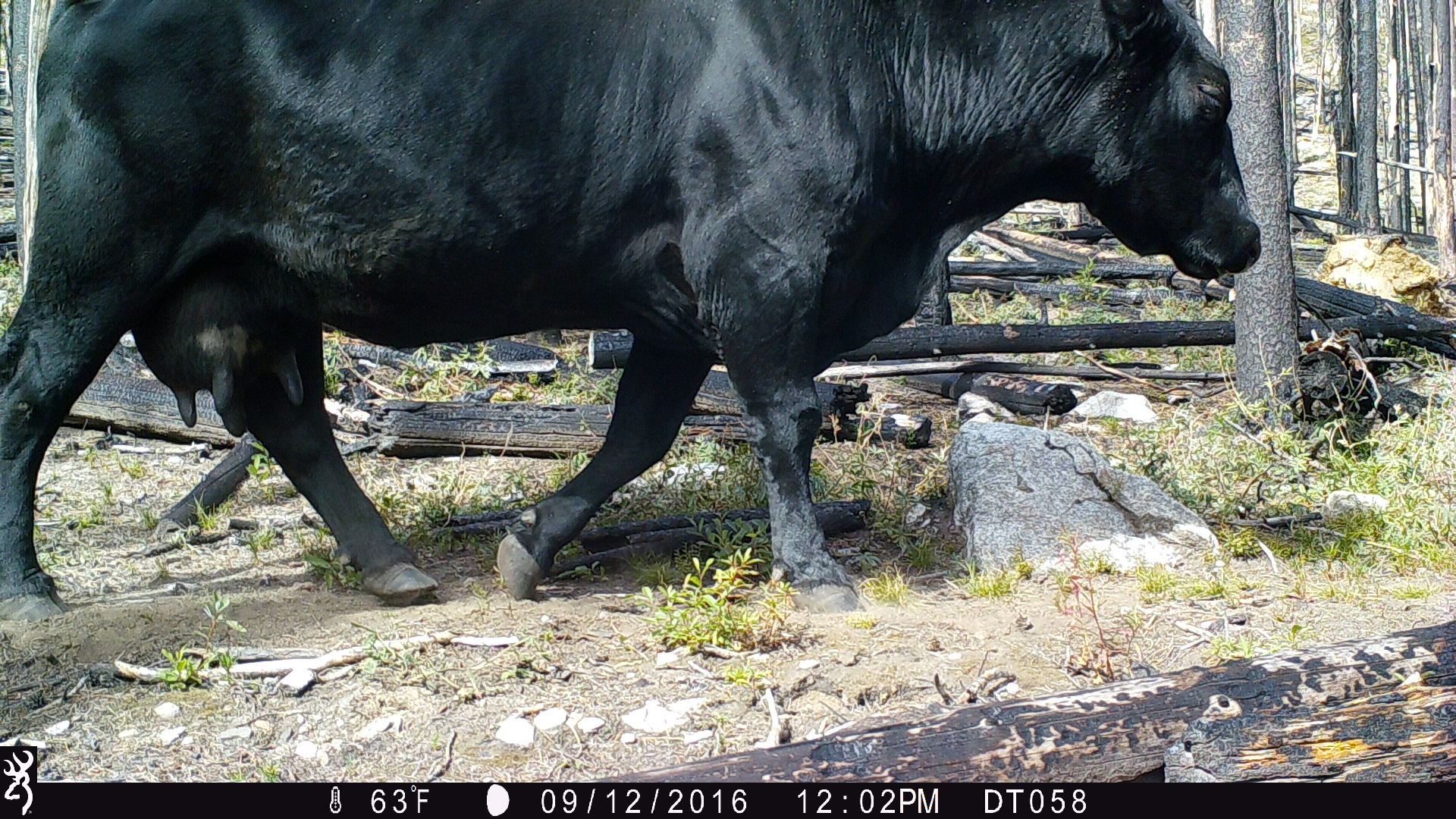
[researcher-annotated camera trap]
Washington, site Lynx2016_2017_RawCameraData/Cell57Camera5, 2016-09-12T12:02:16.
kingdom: Animalia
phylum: Chordata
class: Mammalia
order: Artiodactyla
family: Bovidae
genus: Bos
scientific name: Bos taurus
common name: domestic cattle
Domestic cattle (Bos taurus). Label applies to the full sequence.